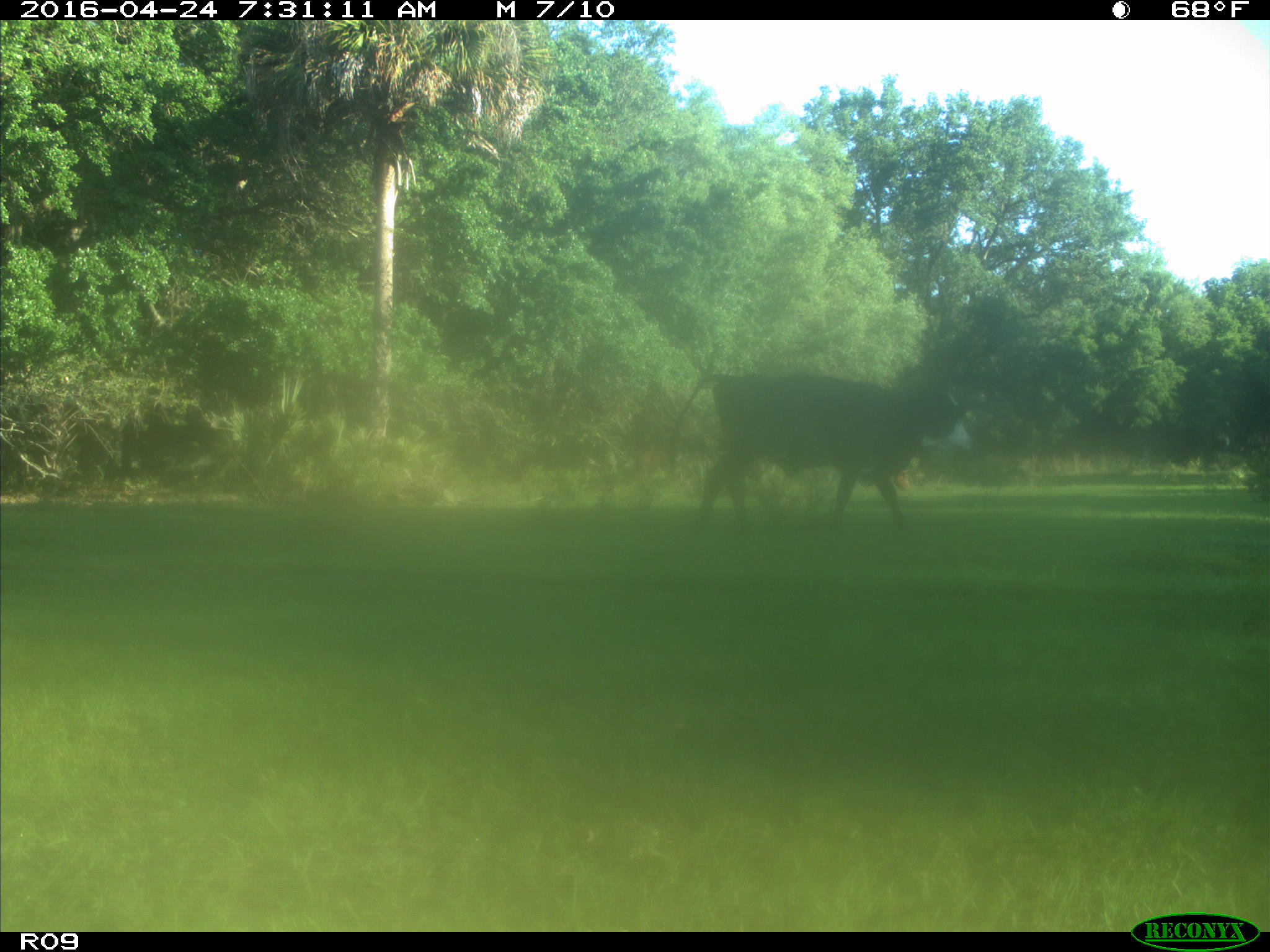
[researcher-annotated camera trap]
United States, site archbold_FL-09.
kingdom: Animalia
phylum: Chordata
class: Mammalia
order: Artiodactyla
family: Bovidae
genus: Bos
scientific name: Bos taurus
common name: domestic cow